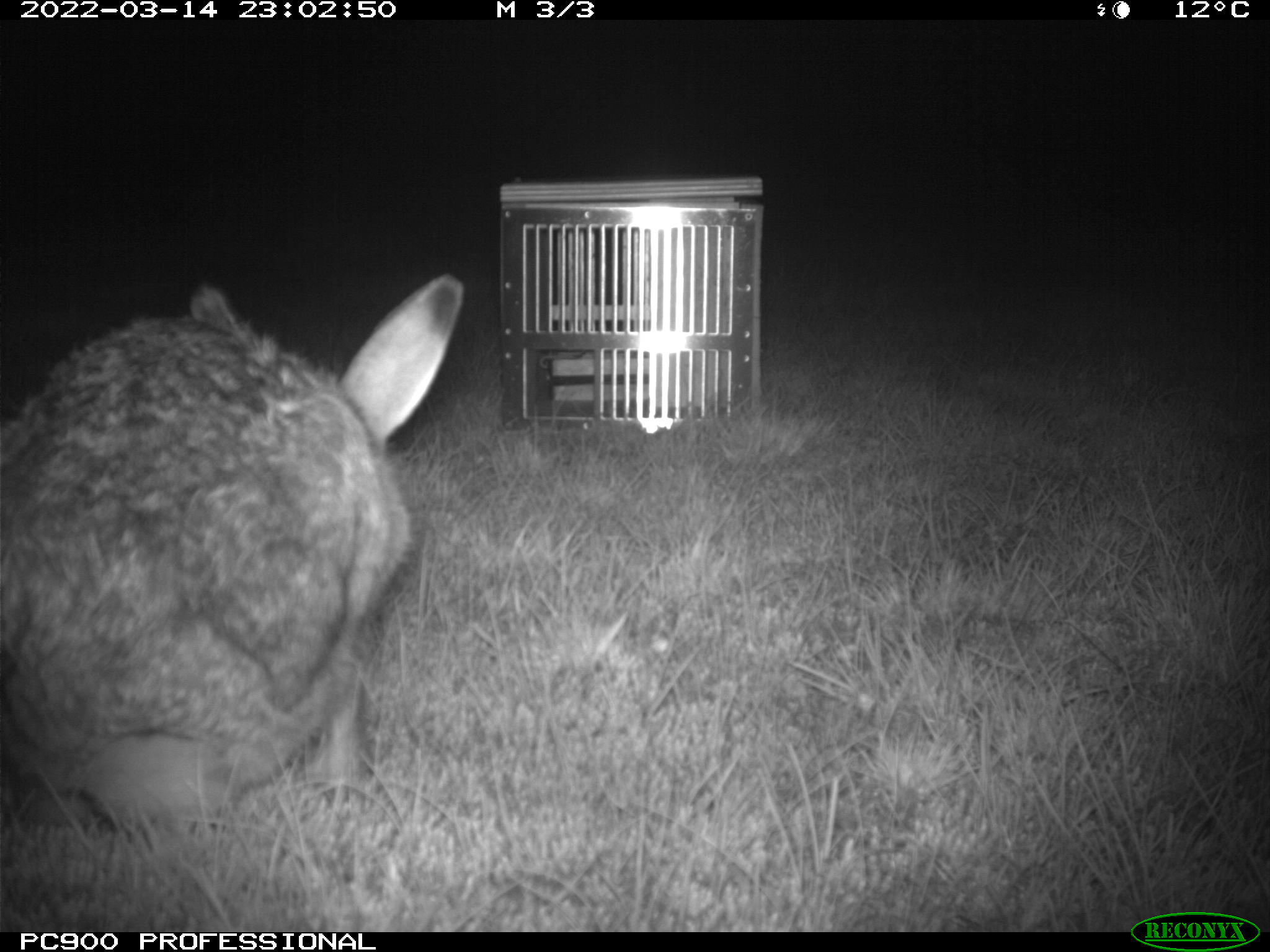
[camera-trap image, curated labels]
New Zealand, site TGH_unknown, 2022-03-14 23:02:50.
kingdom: Animalia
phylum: Chordata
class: Mammalia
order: Lagomorpha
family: Leporidae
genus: Lepus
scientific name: Lepus europaeus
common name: brown hare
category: hare